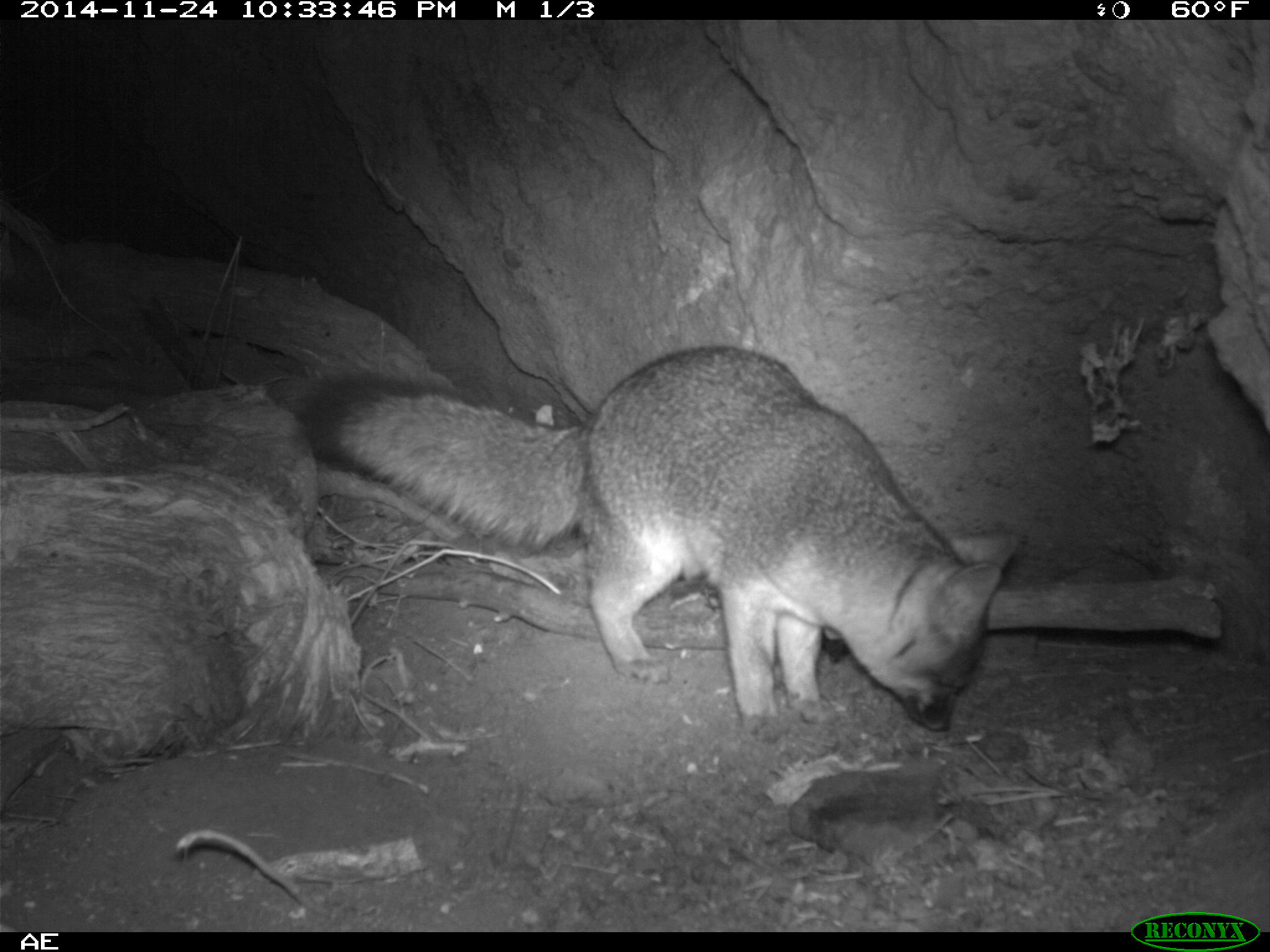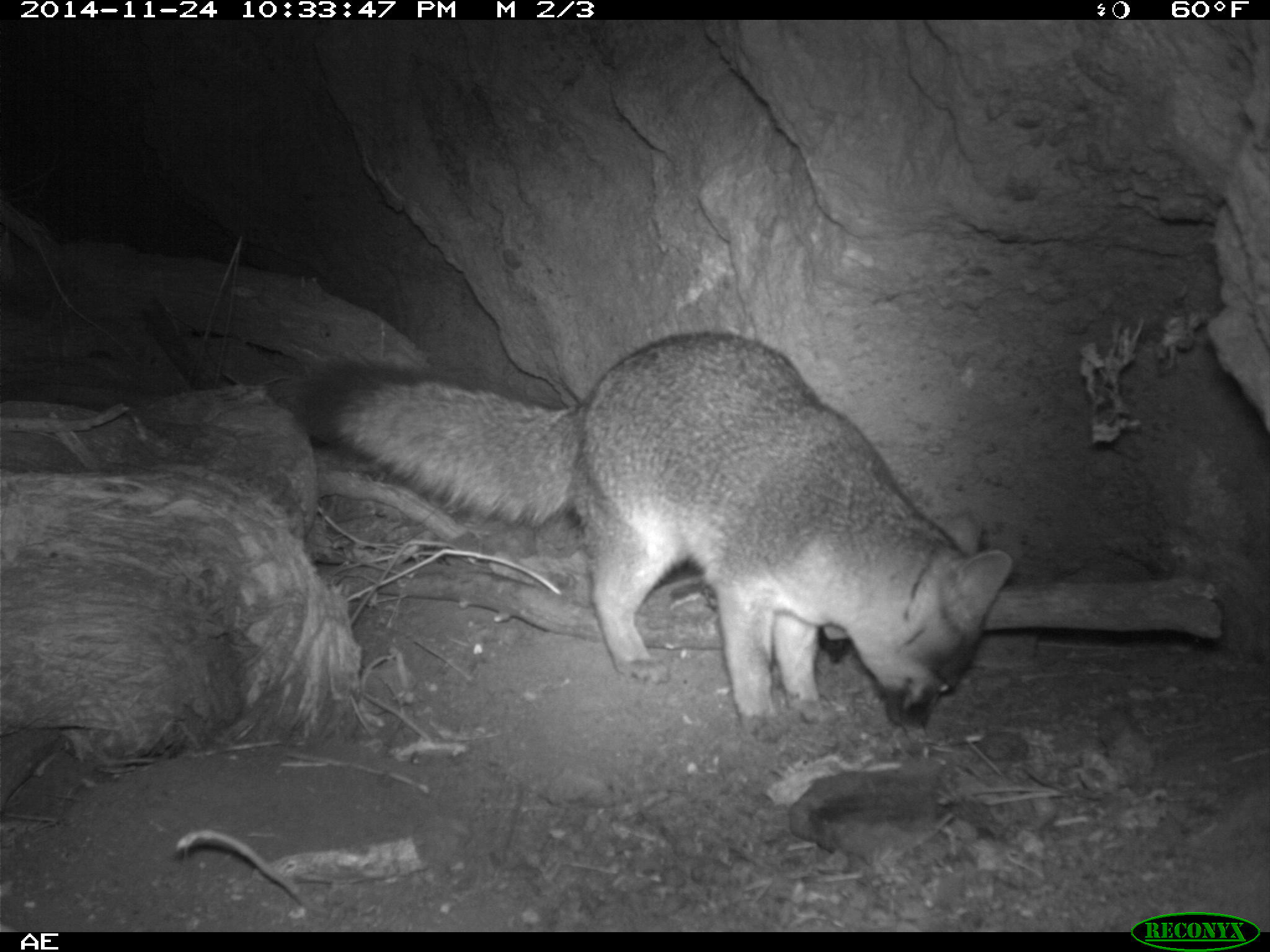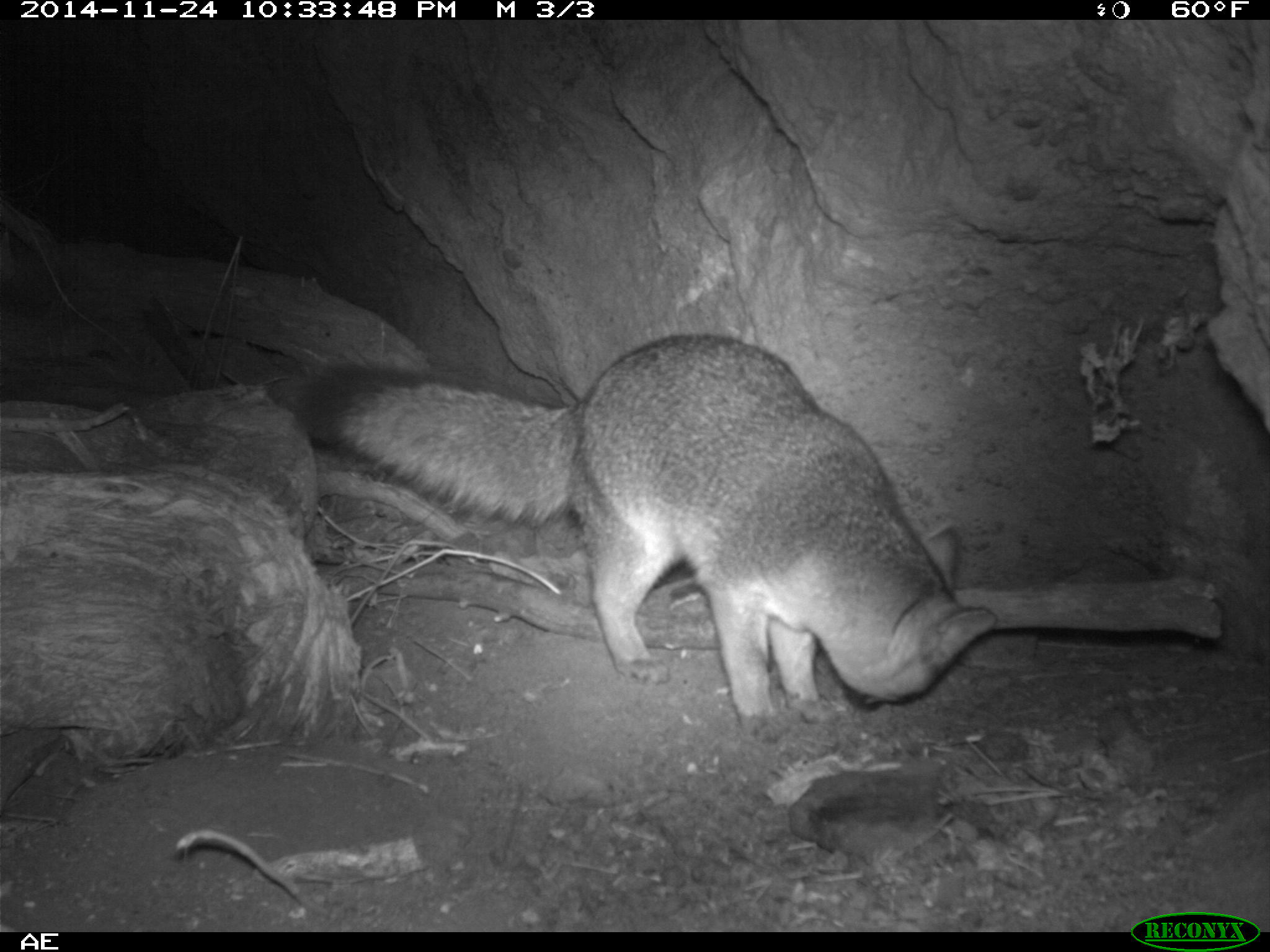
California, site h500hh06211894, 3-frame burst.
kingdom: Animalia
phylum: Chordata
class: Mammalia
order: Carnivora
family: Canidae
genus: Urocyon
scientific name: Urocyon littoralis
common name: island fox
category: fox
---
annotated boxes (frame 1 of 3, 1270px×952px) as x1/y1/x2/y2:
fox: 293/344/1021/747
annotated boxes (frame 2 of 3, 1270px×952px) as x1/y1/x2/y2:
fox: 290/330/1013/743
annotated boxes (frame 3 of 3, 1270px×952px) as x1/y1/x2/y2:
fox: 290/335/998/742